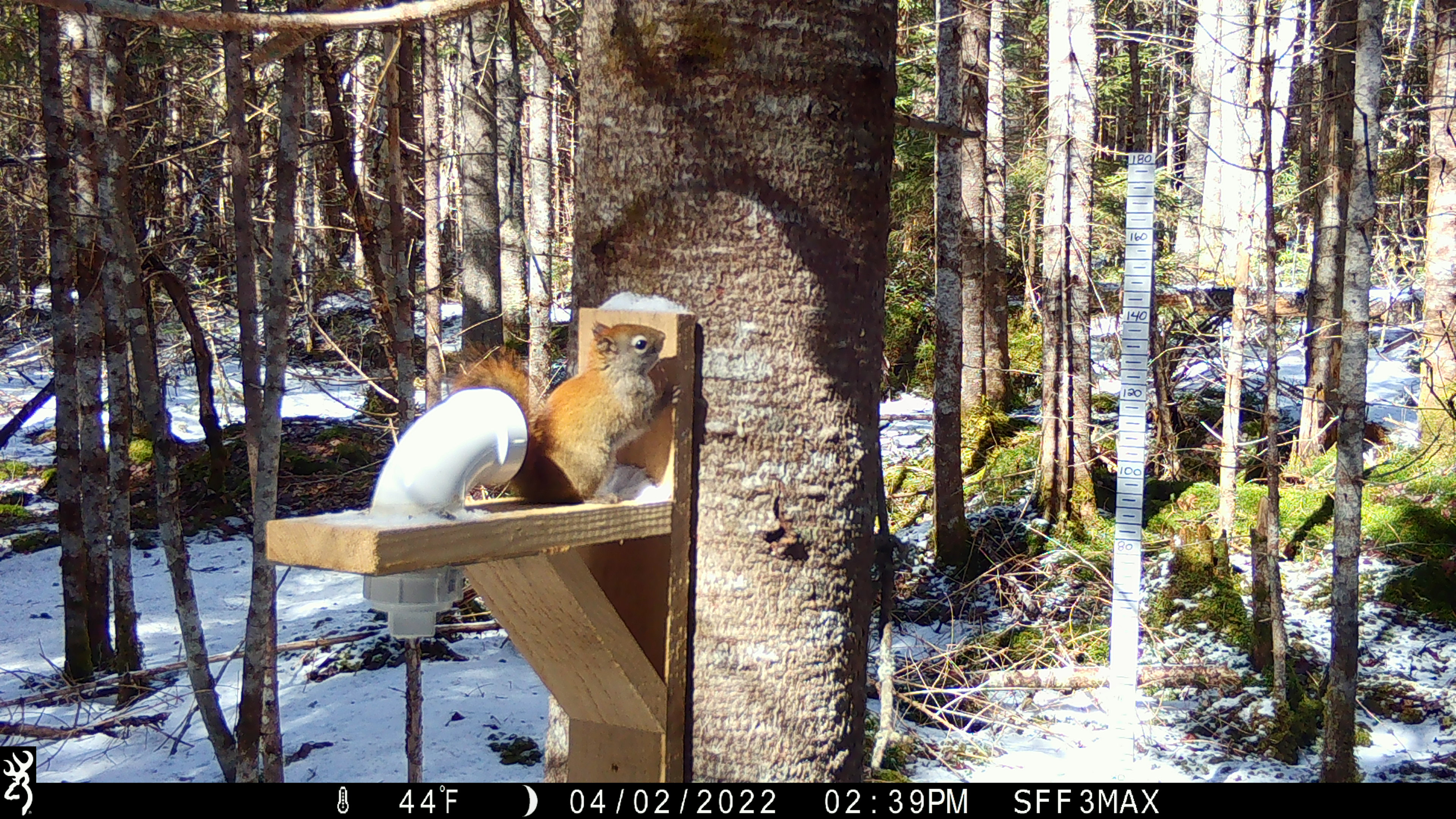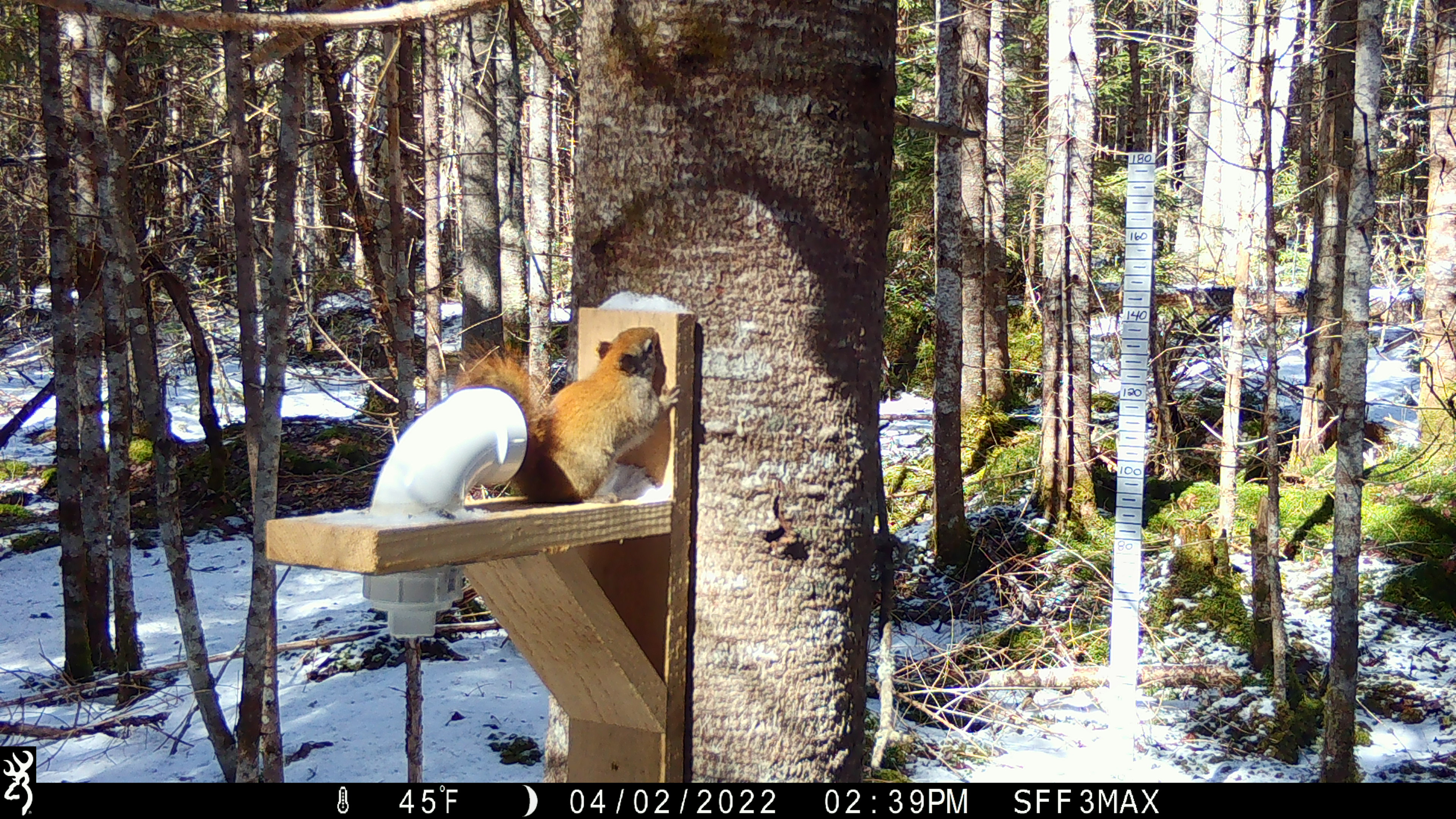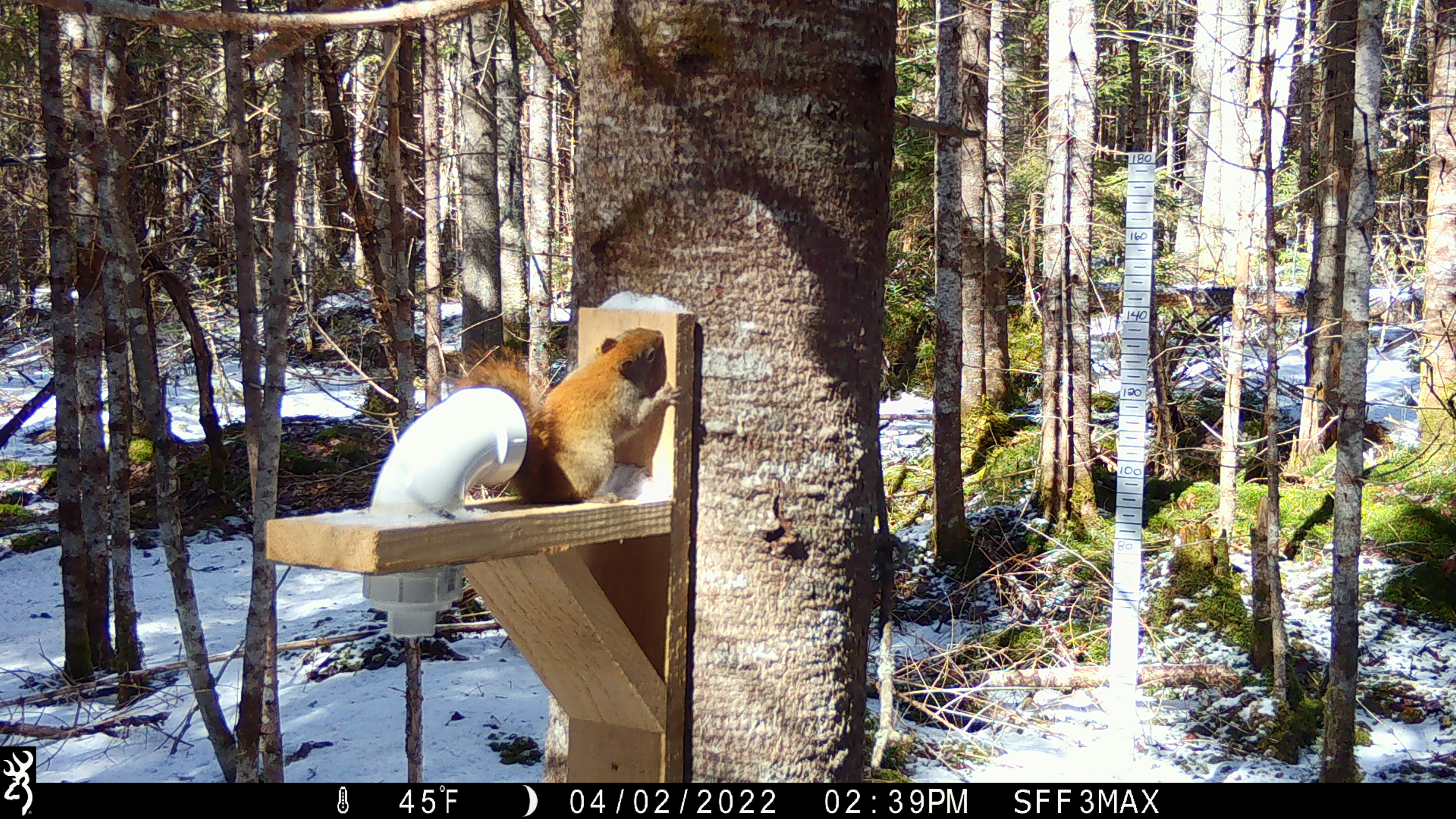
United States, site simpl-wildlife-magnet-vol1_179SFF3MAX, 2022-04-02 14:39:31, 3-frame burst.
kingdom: Animalia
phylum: Chordata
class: Mammalia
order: Rodentia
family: Sciuridae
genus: Tamiasciurus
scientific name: Tamiasciurus hudsonicus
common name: red squirrel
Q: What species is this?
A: Red squirrel (Tamiasciurus hudsonicus).